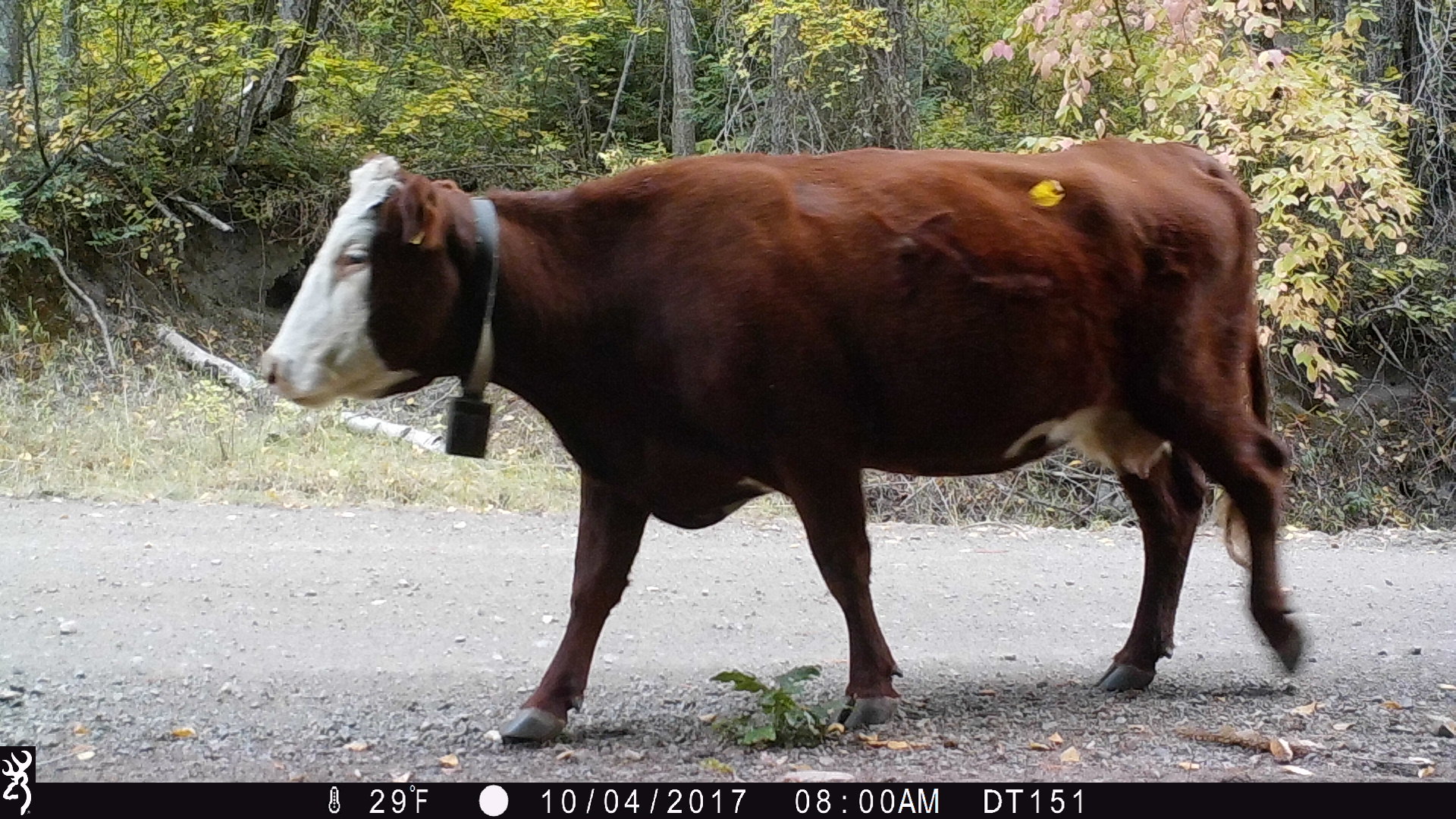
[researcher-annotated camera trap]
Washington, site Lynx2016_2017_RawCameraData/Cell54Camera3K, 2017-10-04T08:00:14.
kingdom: Animalia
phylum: Chordata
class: Mammalia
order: Artiodactyla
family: Bovidae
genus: Bos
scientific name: Bos taurus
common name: domestic cattle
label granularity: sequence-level